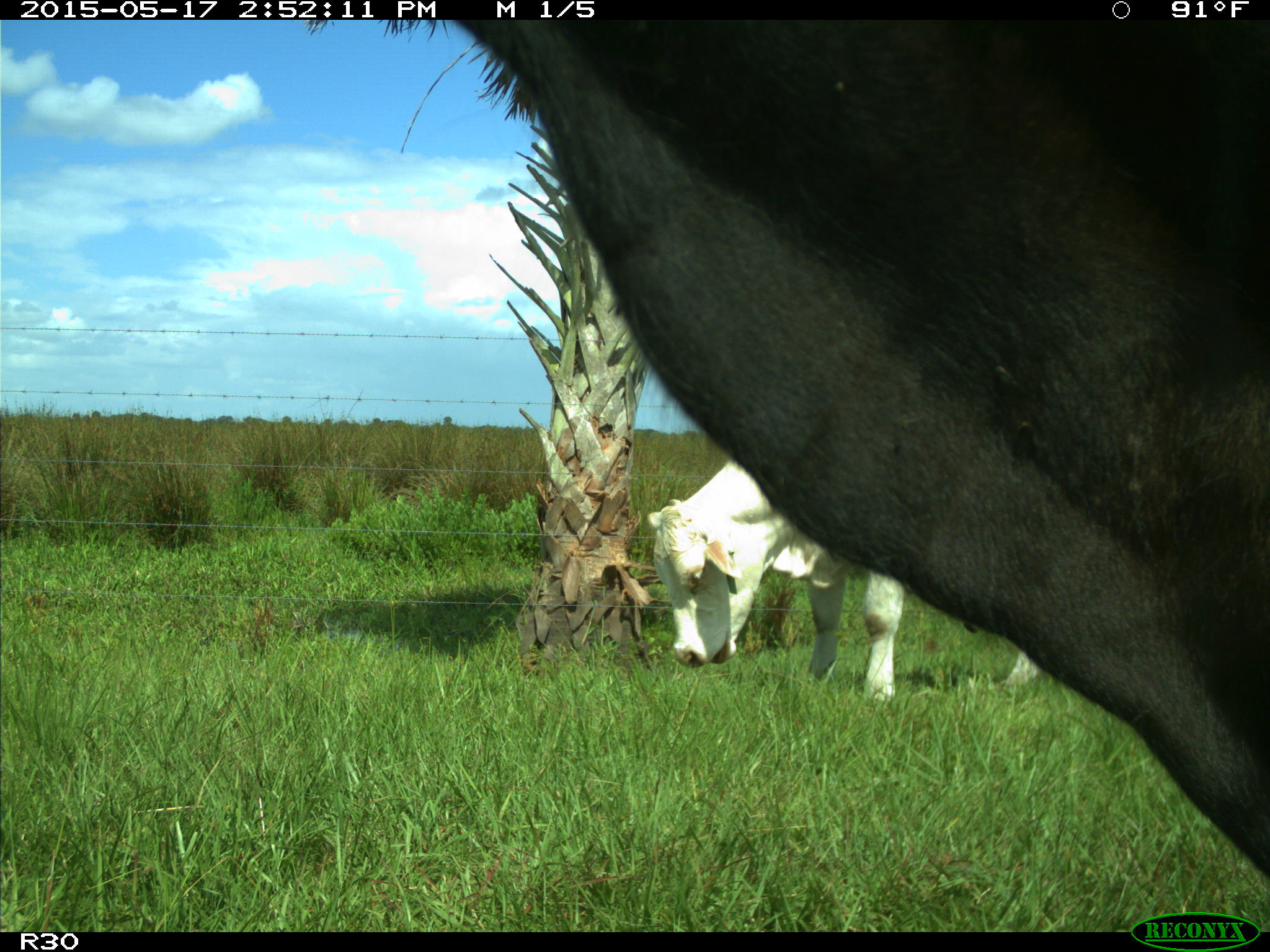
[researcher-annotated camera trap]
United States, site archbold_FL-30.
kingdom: Animalia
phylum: Chordata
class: Mammalia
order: Artiodactyla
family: Bovidae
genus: Bos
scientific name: Bos taurus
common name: domestic cow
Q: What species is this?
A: Bos taurus (domestic cow).